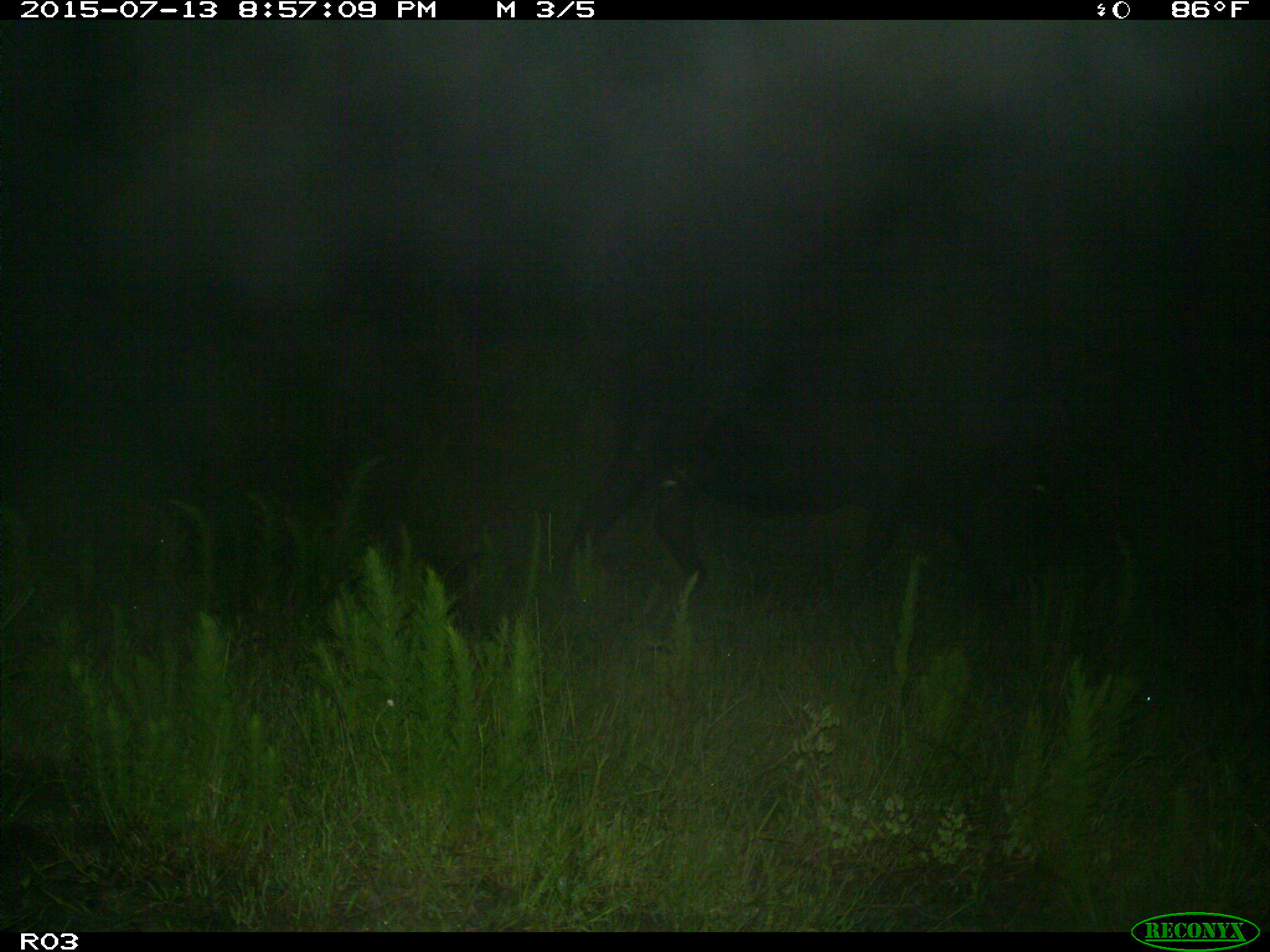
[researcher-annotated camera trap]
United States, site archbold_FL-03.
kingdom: Animalia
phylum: Chordata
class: Mammalia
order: Artiodactyla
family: Bovidae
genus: Bos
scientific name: Bos taurus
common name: domestic cow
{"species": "Bos taurus (domestic cow)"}